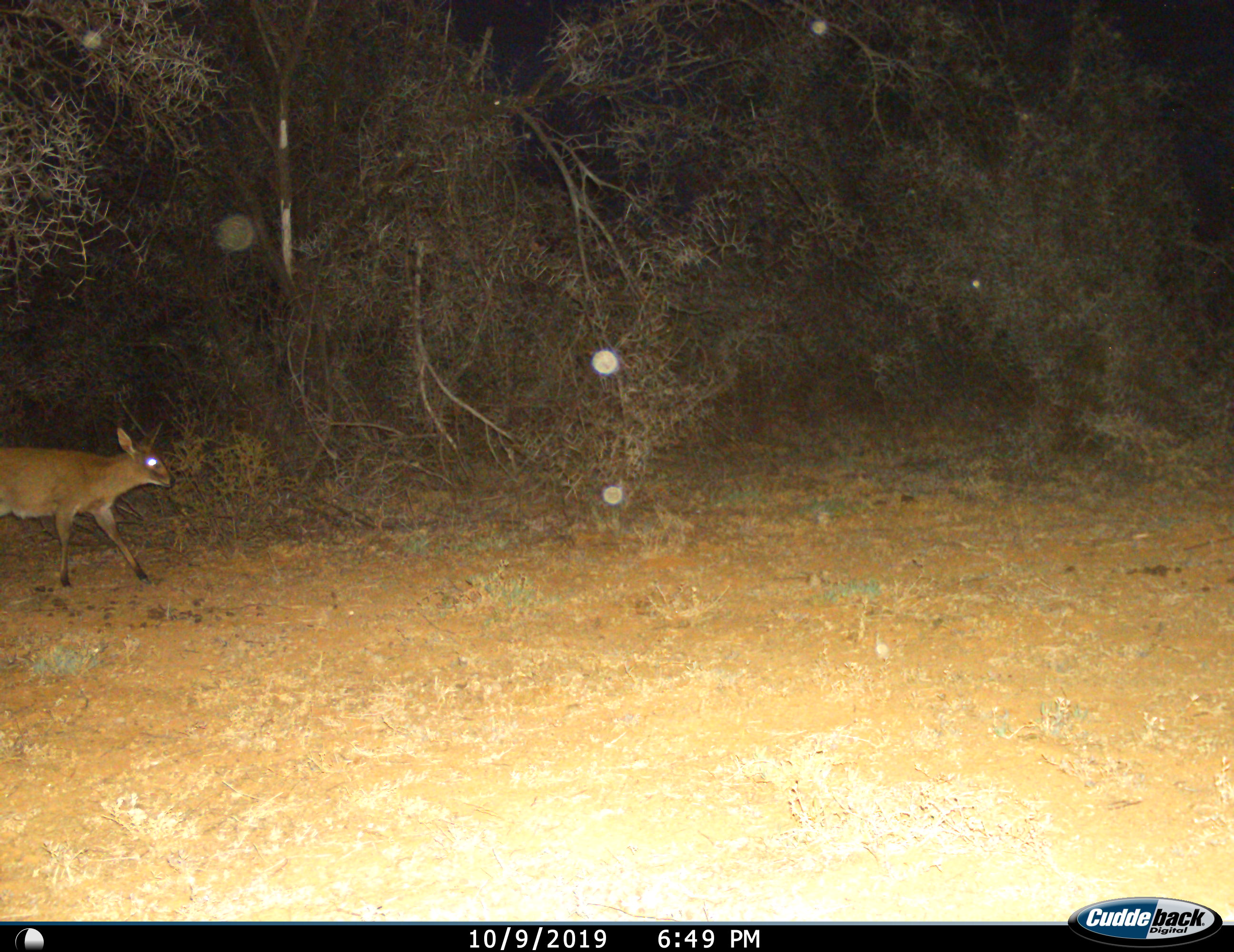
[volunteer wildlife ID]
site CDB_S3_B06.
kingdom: Animalia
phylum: Chordata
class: Mammalia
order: Artiodactyla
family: Bovidae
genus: Sylvicapra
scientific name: Sylvicapra grimmia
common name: common duiker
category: duikercommongrey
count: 1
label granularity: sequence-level